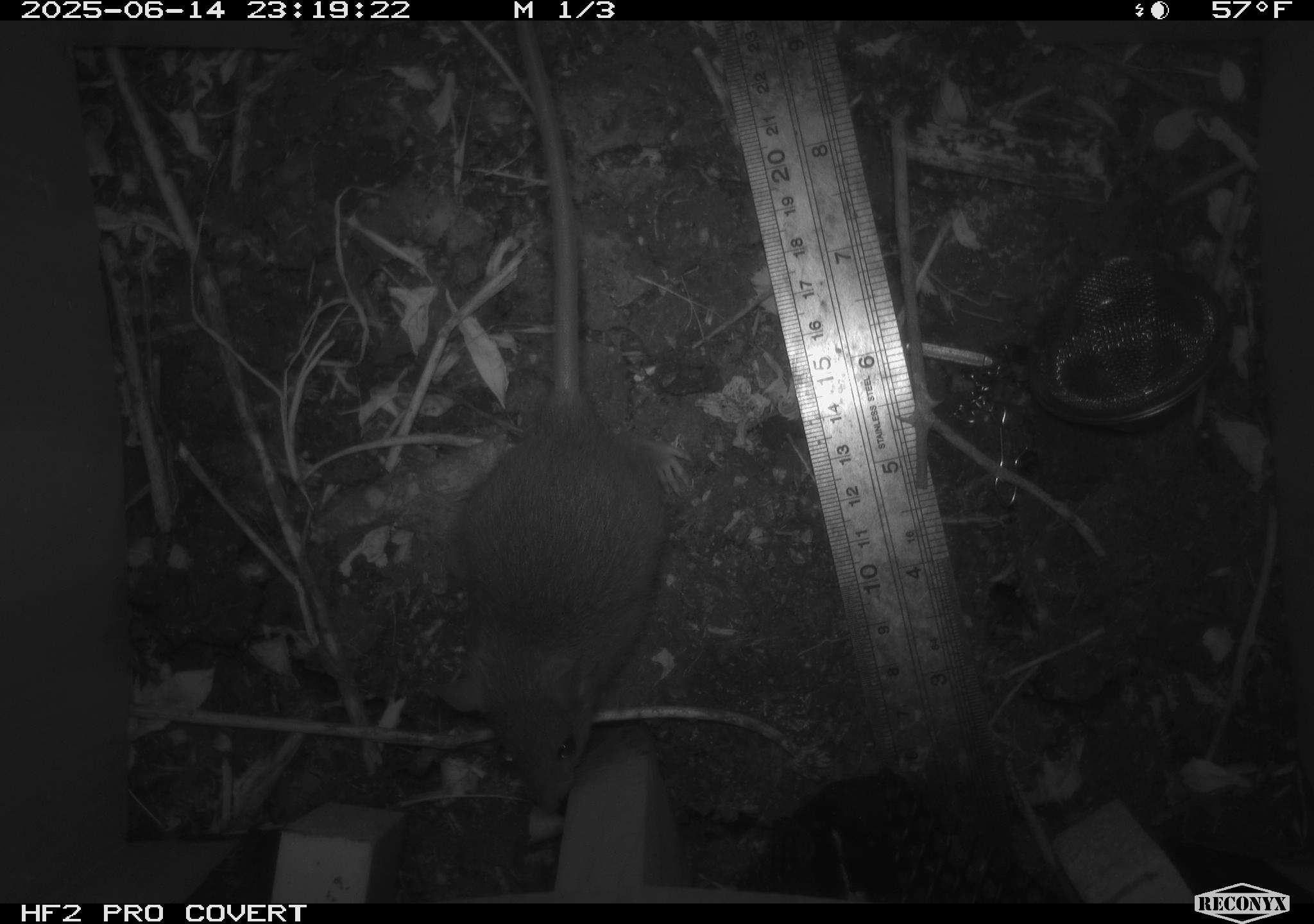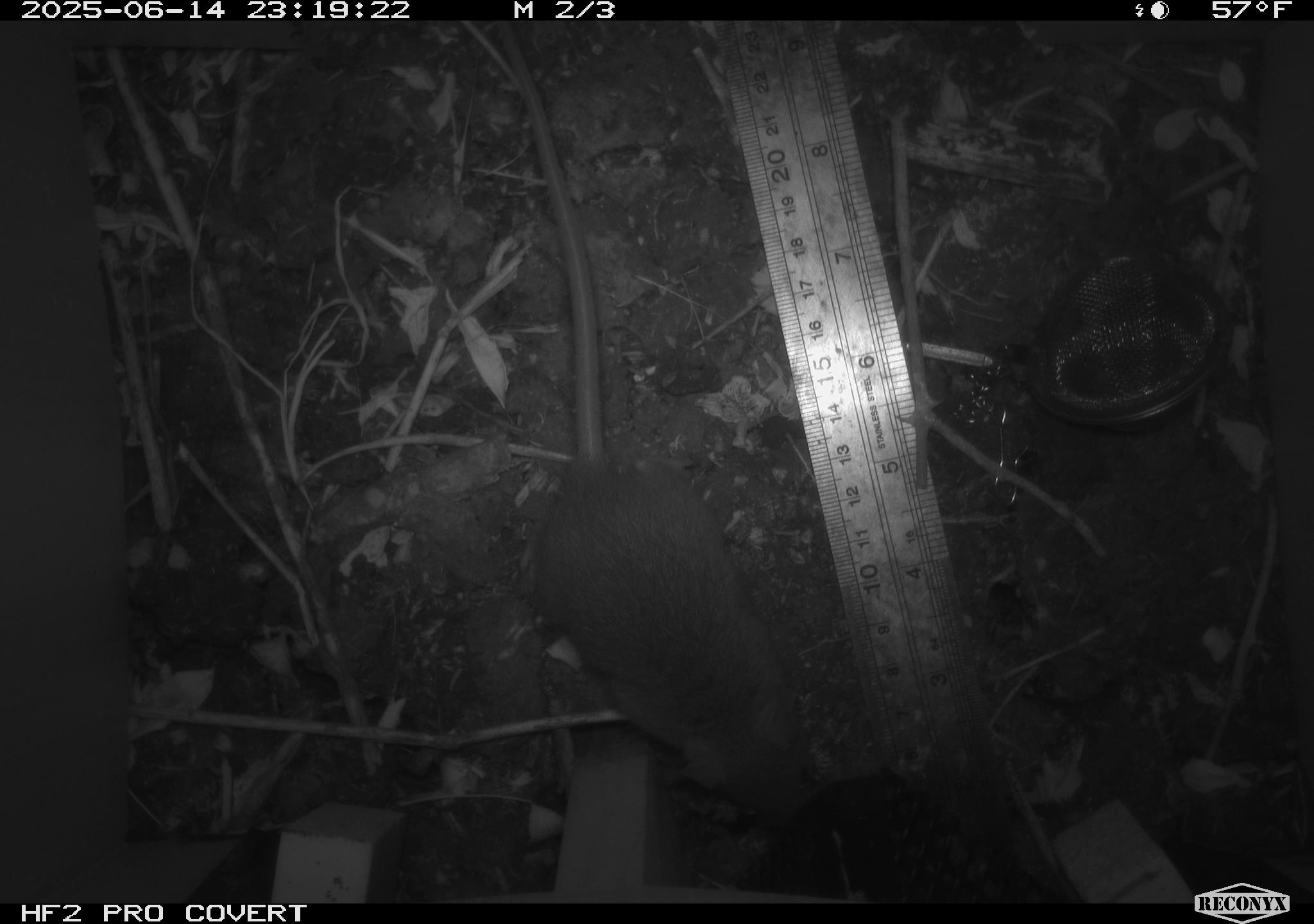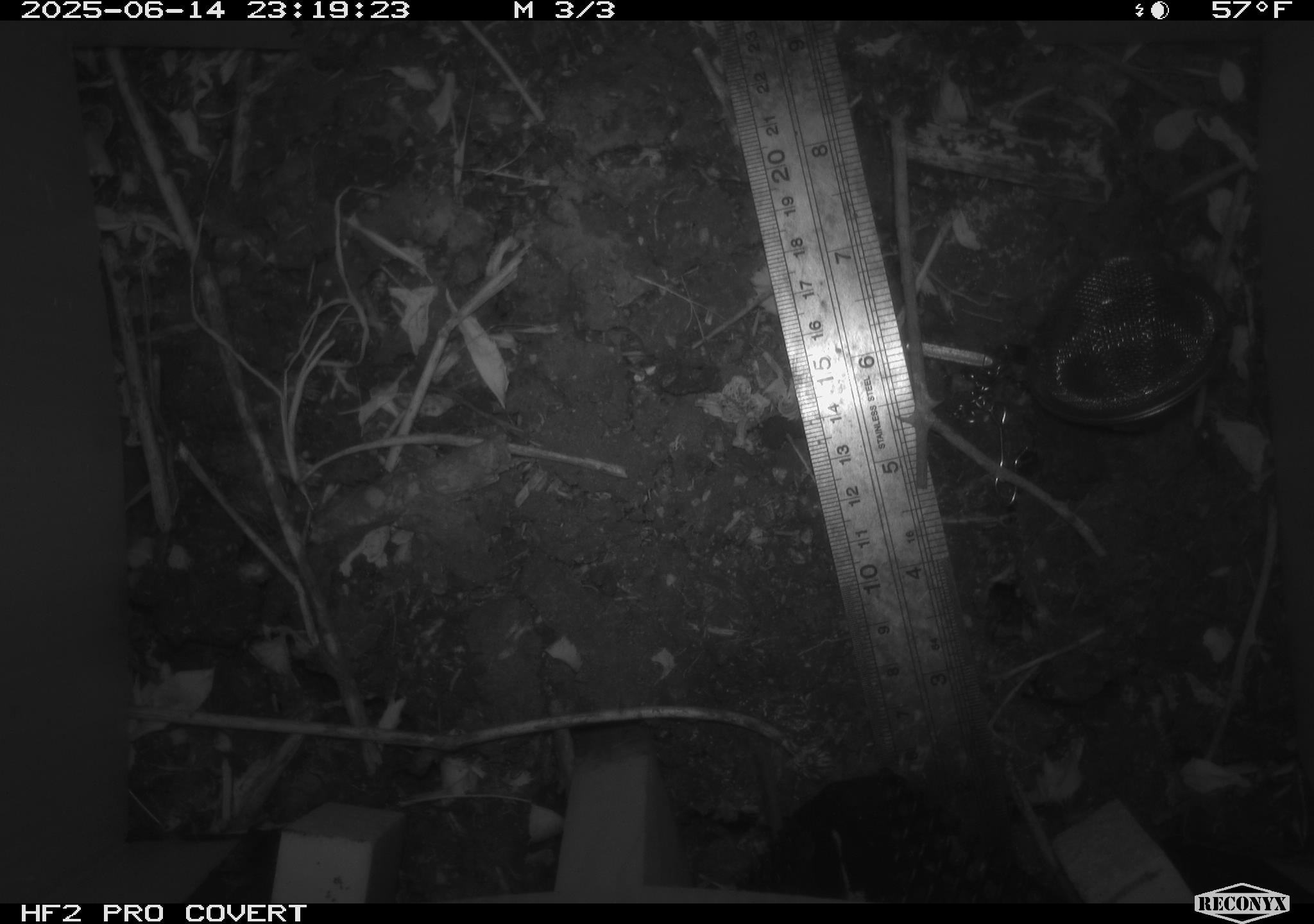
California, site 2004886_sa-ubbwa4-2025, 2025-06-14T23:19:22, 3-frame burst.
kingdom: Animalia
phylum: Chordata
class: Mammalia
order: Rodentia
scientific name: Rodentia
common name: rodent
Rodent (Rodentia).